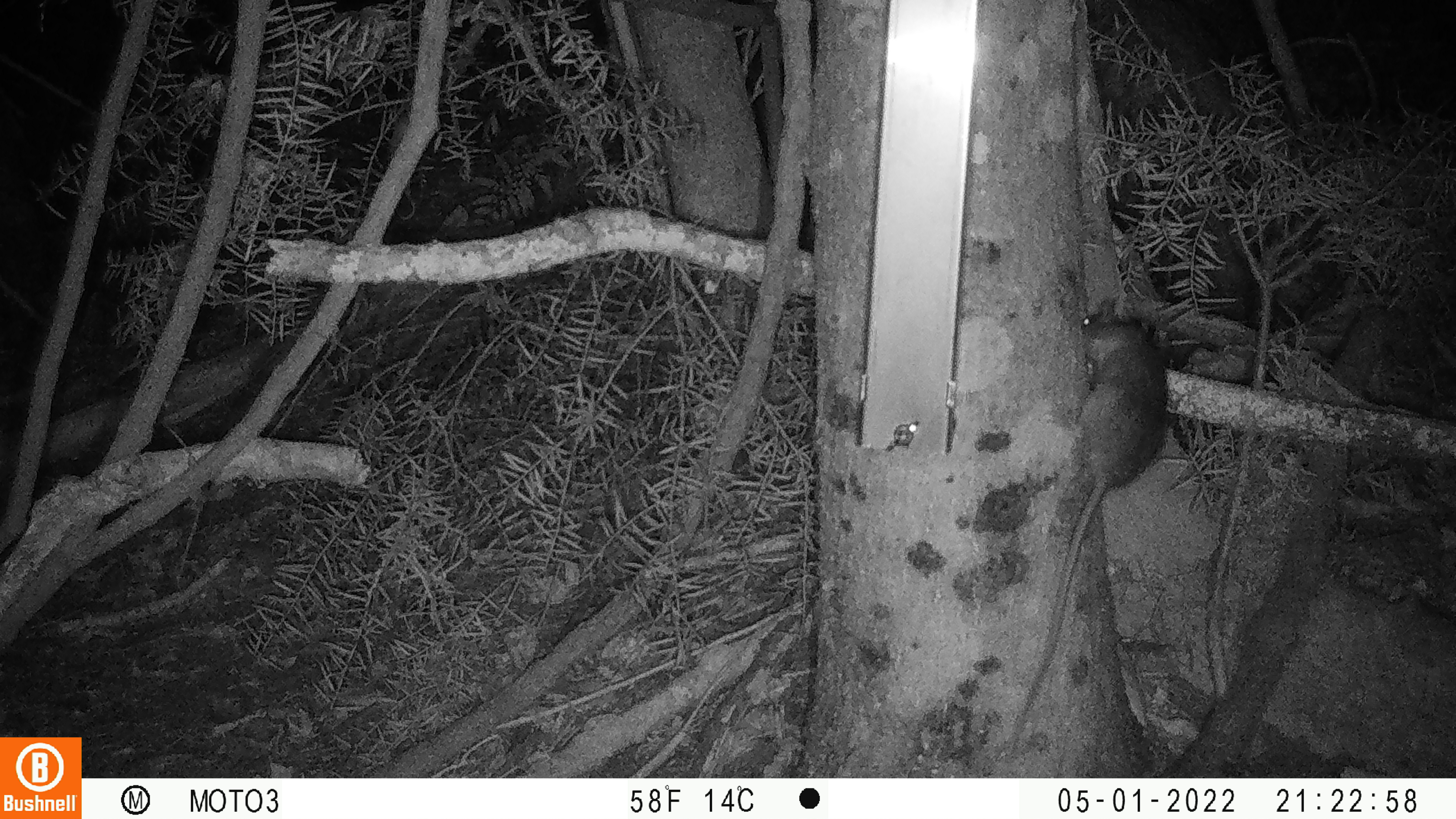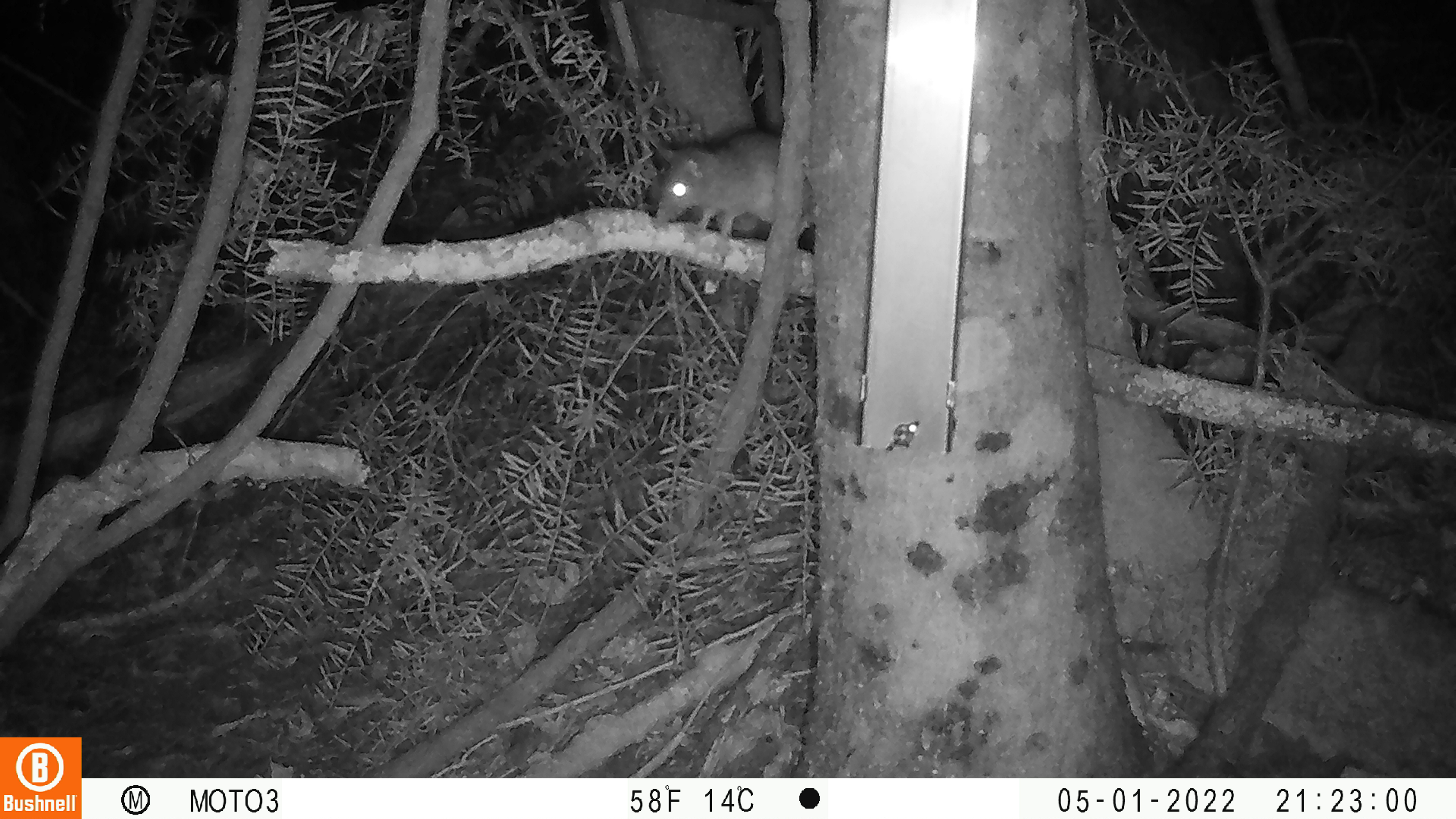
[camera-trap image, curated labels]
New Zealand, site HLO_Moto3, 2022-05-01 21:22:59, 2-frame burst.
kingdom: Animalia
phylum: Chordata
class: Mammalia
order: Rodentia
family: Muridae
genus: Rattus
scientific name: Rattus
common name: rat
Rat (Rattus).